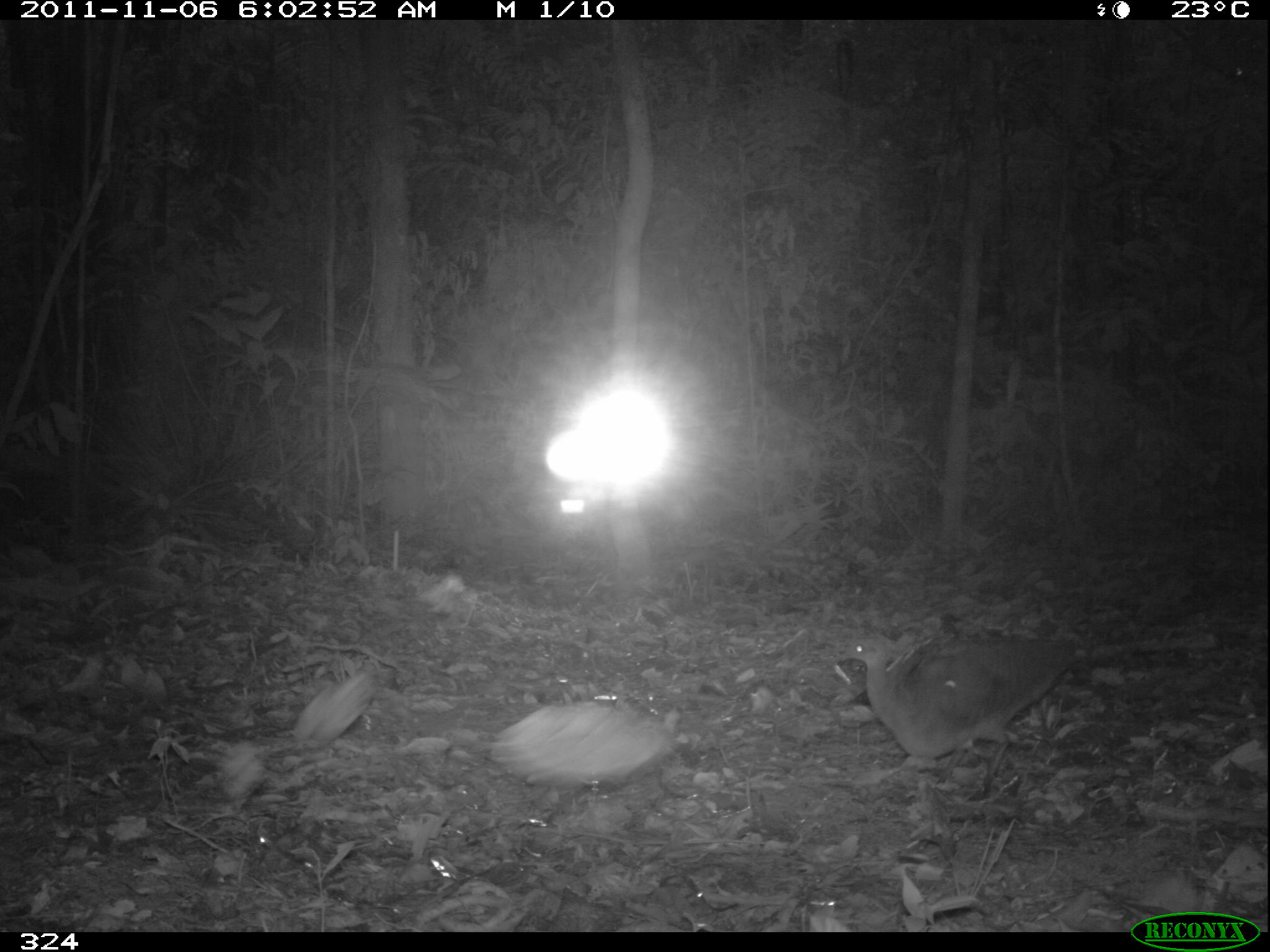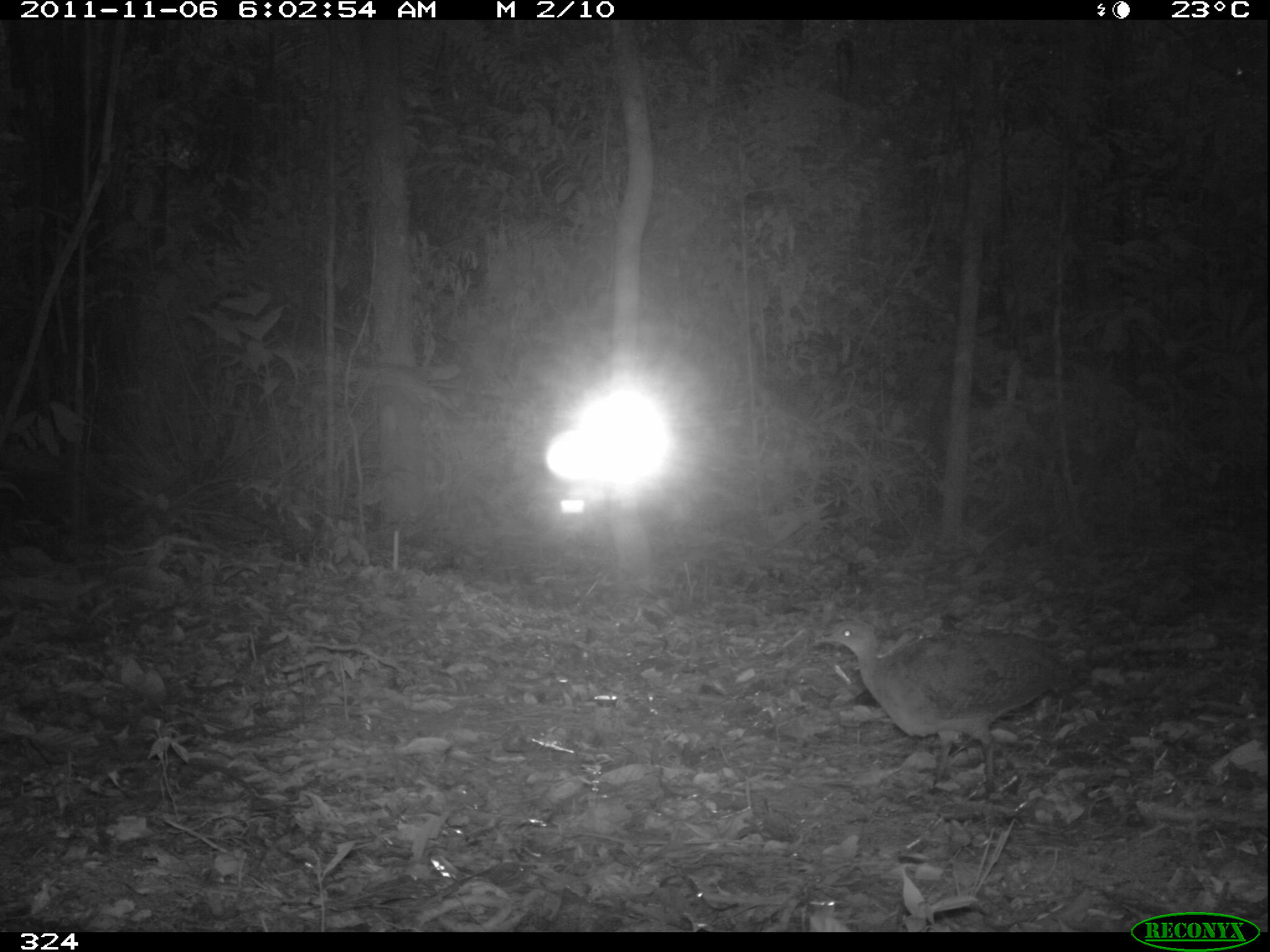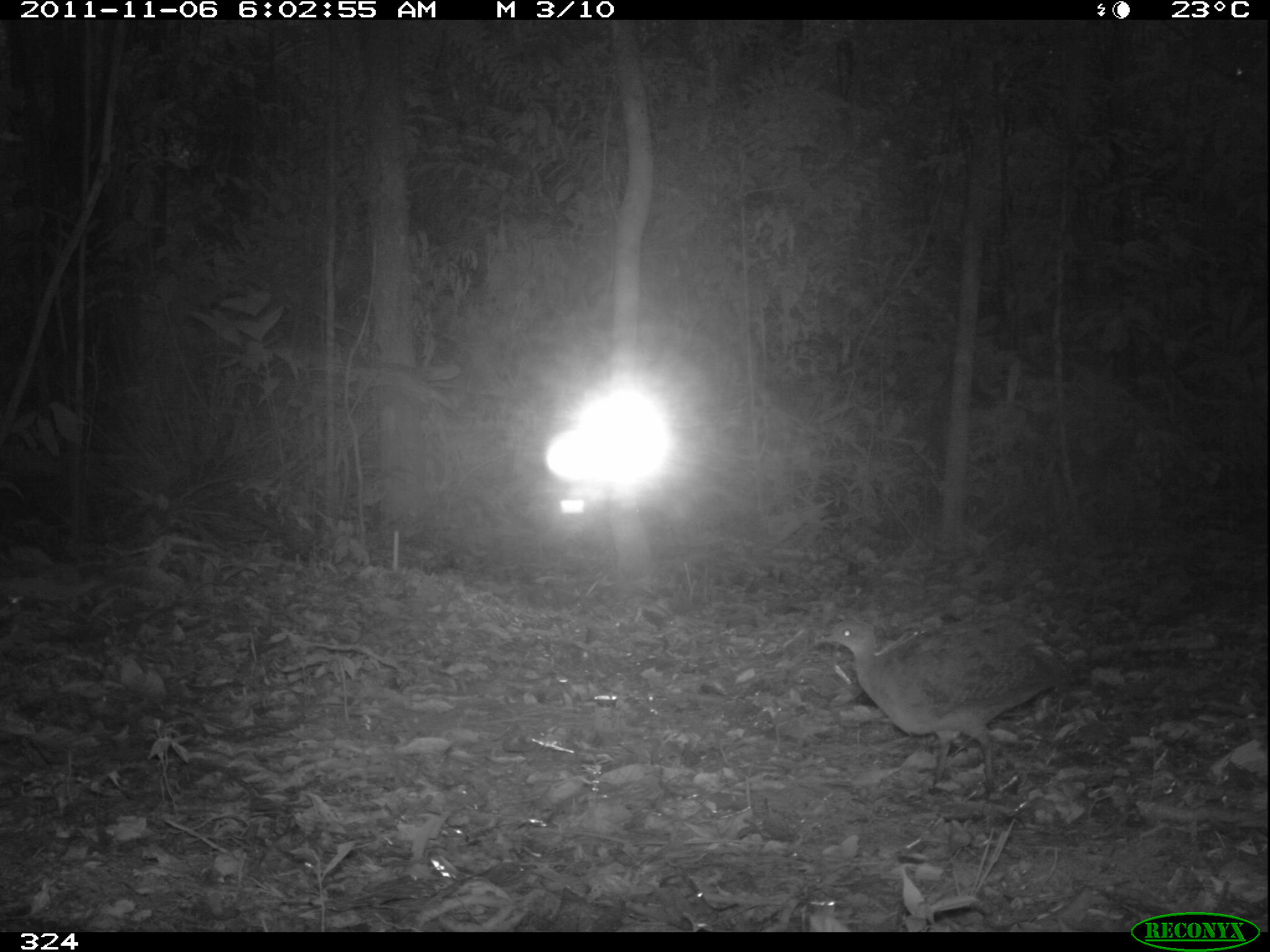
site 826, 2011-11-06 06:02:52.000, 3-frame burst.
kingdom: Animalia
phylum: Chordata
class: Aves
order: Tinamiformes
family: Tinamidae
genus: Tinamus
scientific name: Tinamus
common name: tinamus tinamous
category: tinamus sp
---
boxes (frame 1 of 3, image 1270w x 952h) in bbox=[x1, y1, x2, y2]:
tinamus sp: bbox=[826, 632, 1077, 801]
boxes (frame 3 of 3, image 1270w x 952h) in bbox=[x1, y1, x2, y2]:
tinamus sp: bbox=[811, 618, 1077, 801]